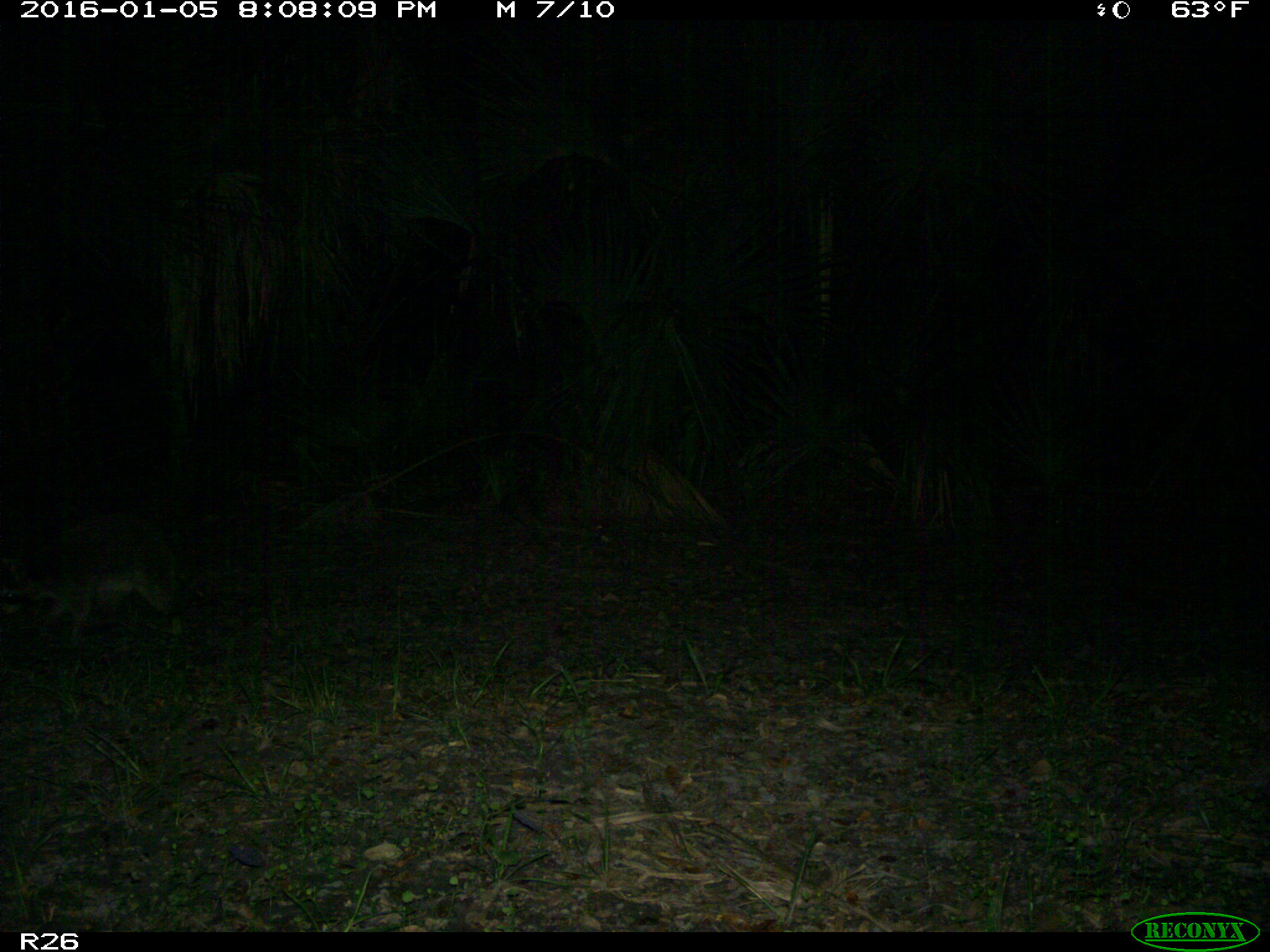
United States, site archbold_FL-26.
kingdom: Animalia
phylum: Chordata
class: Mammalia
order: Artiodactyla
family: Bovidae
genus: Bos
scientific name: Bos taurus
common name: domestic cow